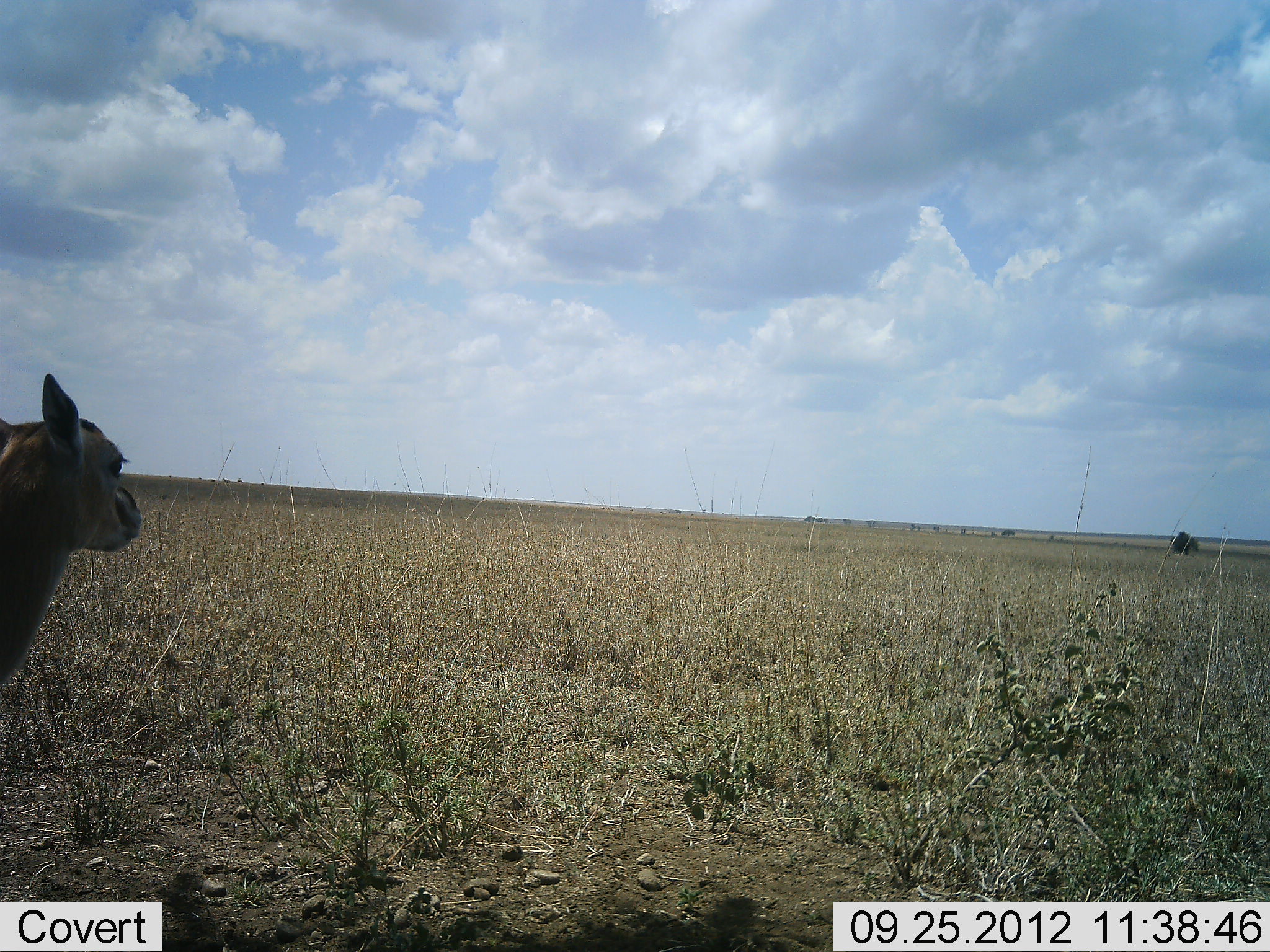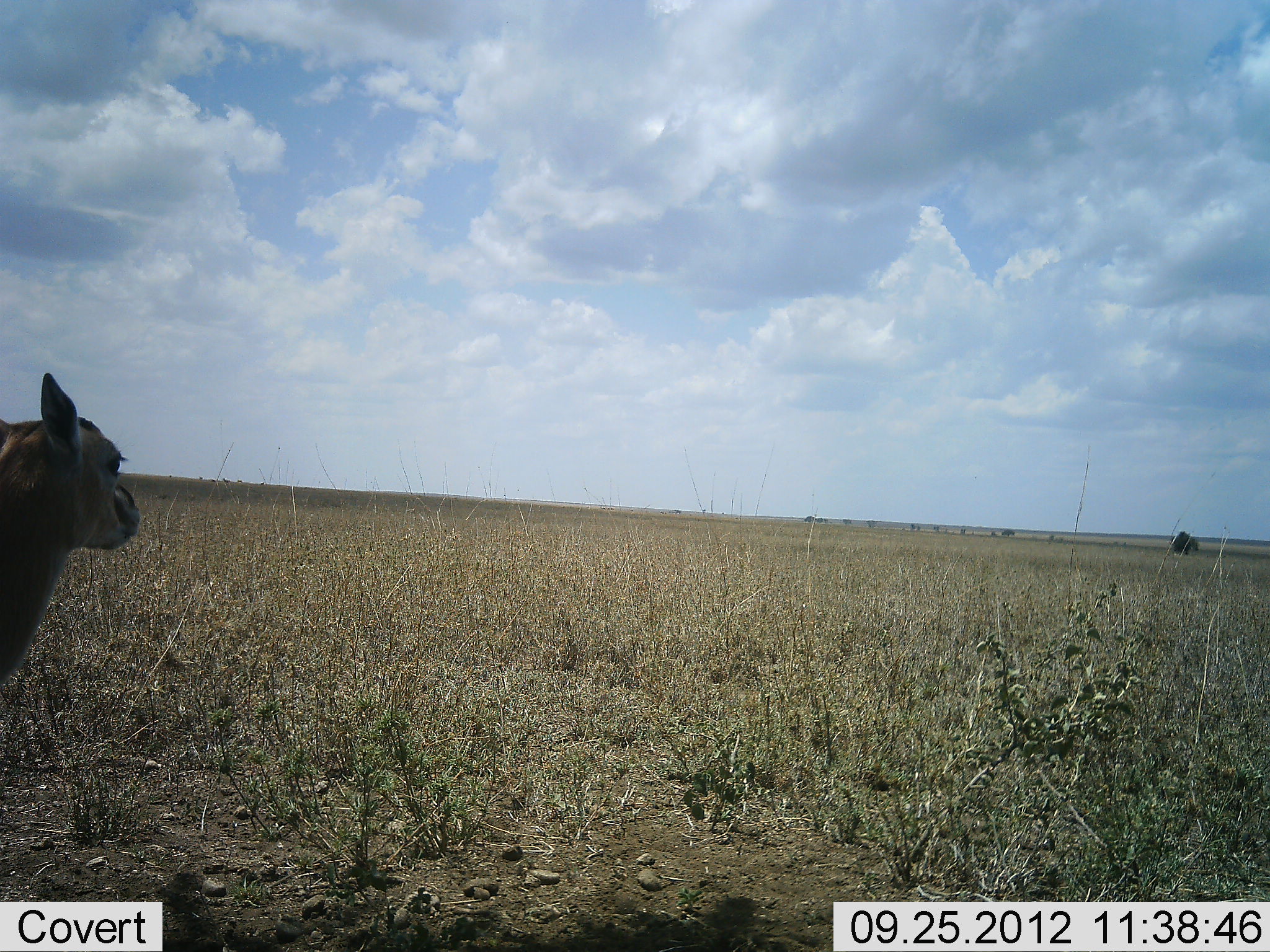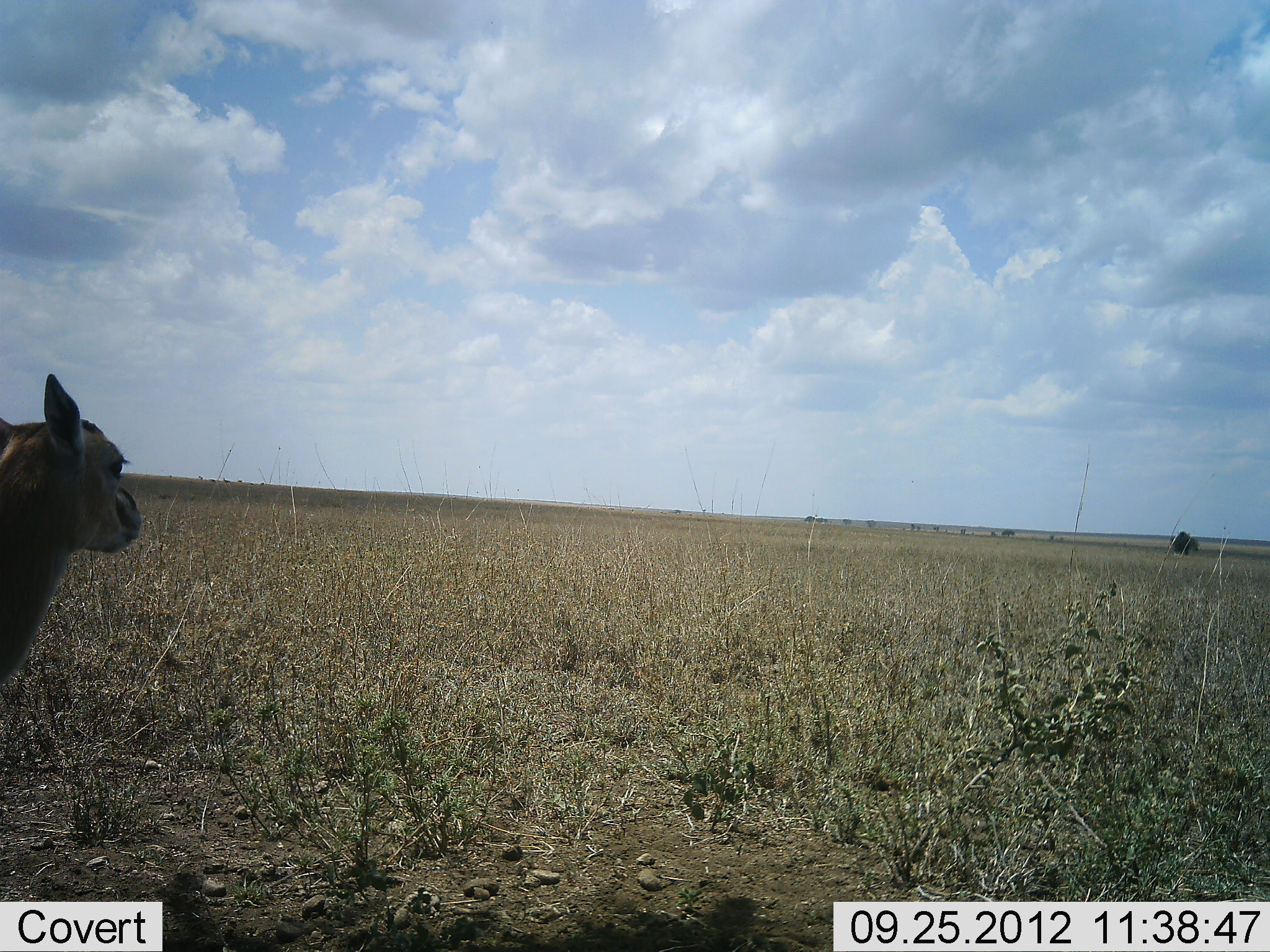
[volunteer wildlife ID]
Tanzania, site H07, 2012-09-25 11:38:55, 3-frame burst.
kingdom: Animalia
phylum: Chordata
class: Mammalia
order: Artiodactyla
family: Bovidae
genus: Eudorcas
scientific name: Eudorcas thomsonii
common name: thomson's gazelle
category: gazellethomsons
Gazellethomsons (thomson's gazelle) (Eudorcas thomsonii), count 1. Behavior (volunteer vote fractions): standing 100%, resting 0%, moving 0%, interacting 0%. Young present (vote fraction): 10%. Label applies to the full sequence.